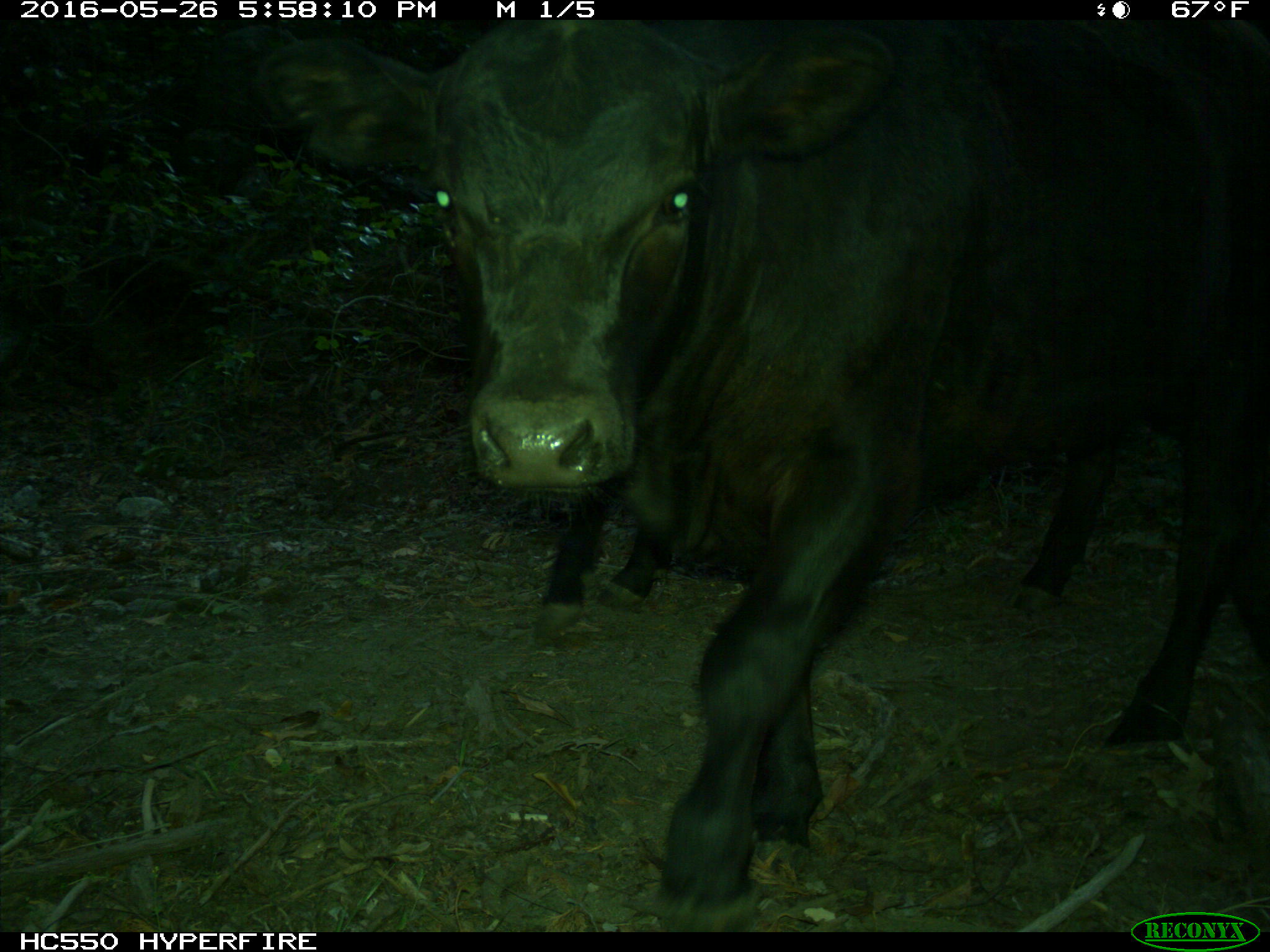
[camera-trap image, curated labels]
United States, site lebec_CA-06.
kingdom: Animalia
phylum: Chordata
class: Mammalia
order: Artiodactyla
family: Bovidae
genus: Bos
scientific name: Bos taurus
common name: domestic cow